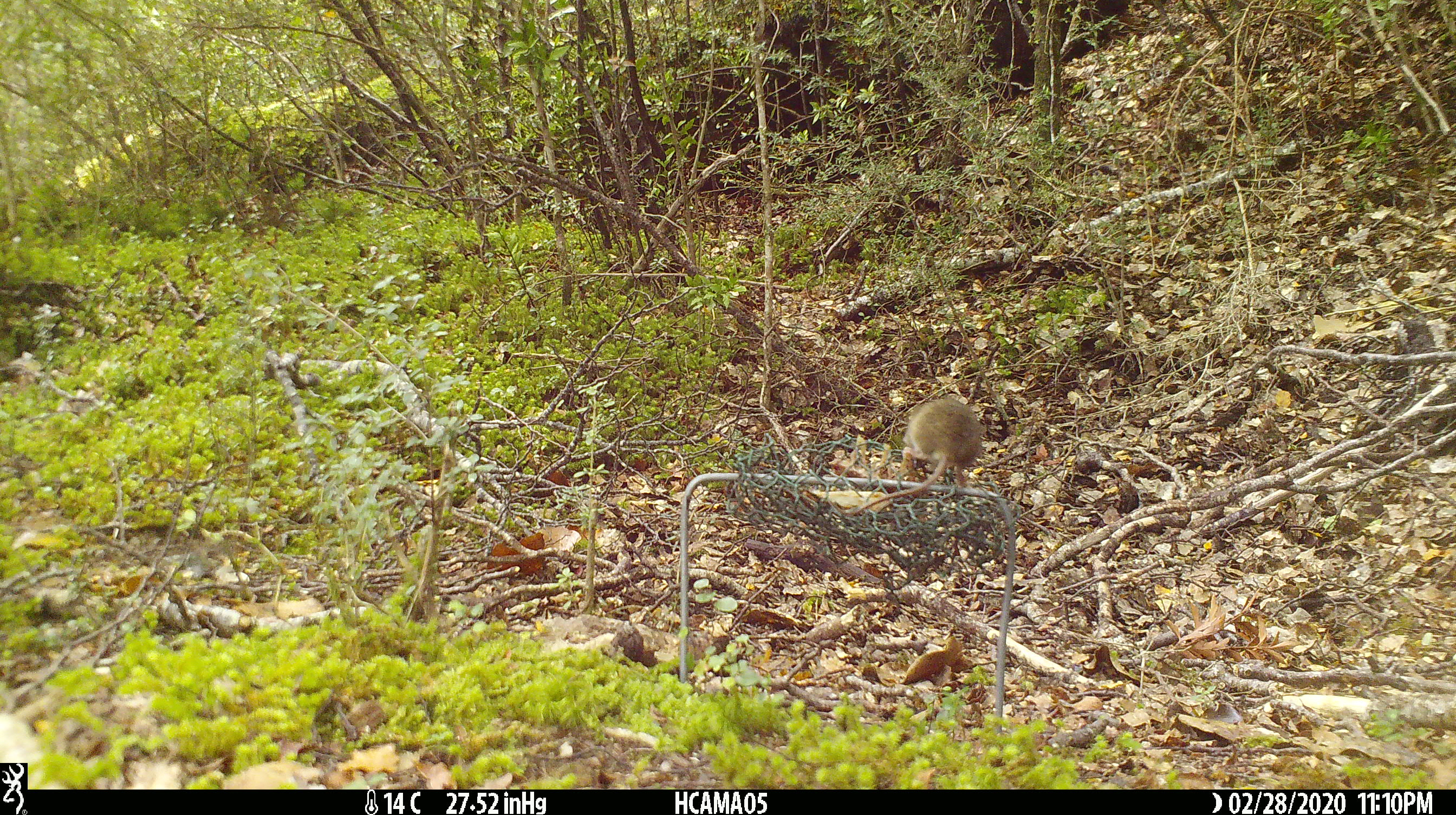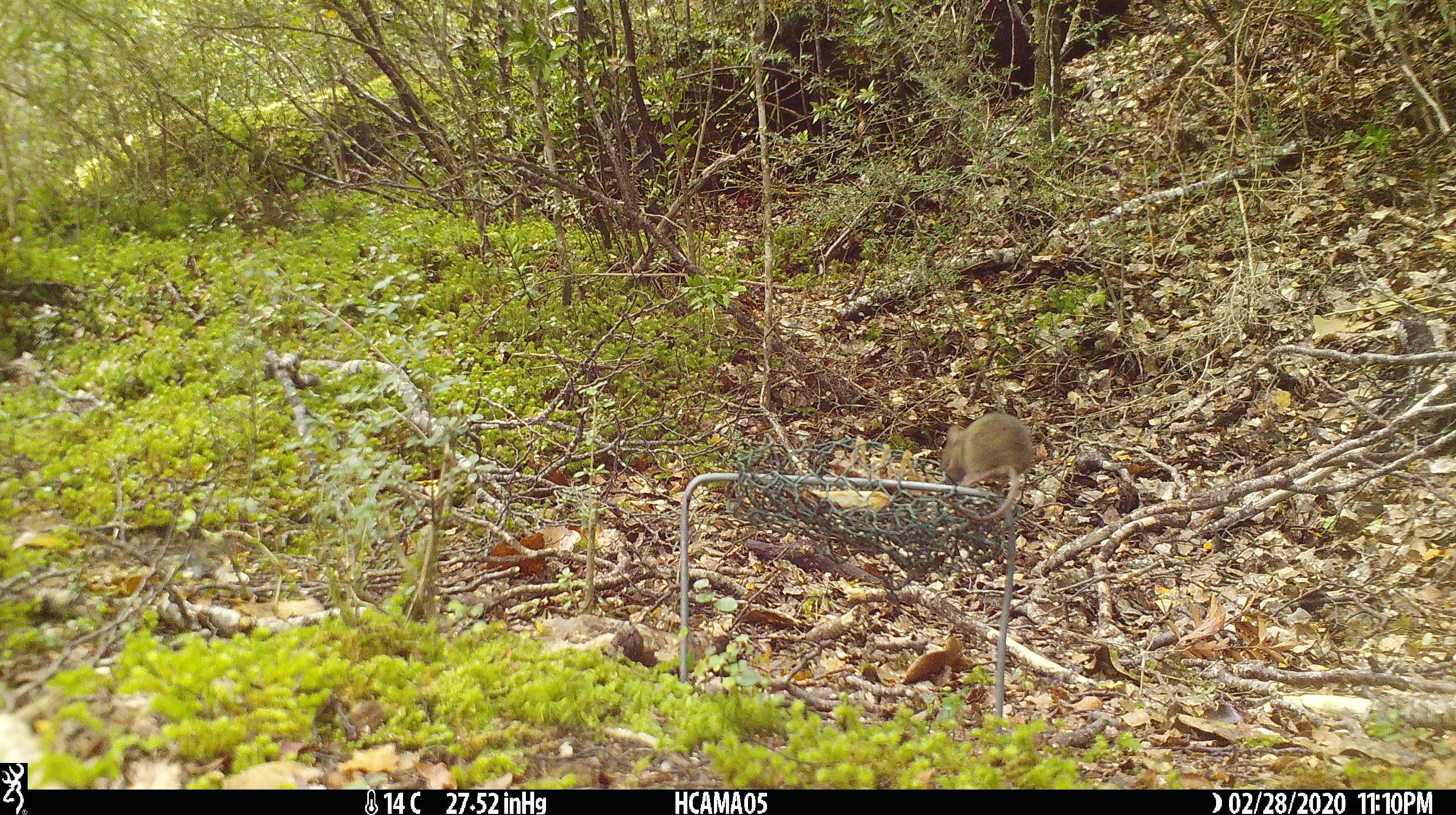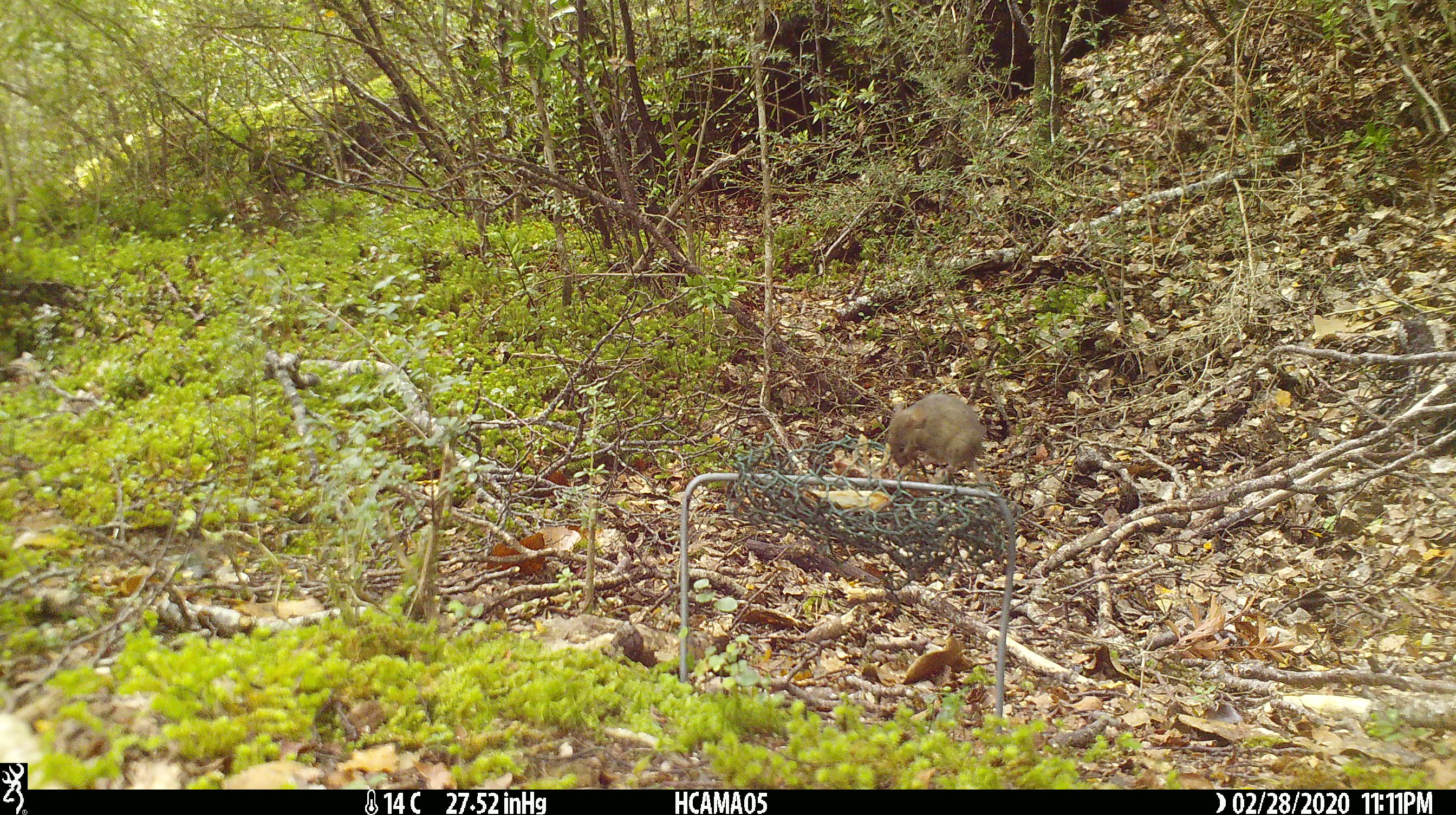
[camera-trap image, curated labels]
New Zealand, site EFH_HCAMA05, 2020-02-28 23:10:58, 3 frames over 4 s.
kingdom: Animalia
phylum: Chordata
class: Mammalia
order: Rodentia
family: Muridae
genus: Mus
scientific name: Mus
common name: mouse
Mouse (Mus).